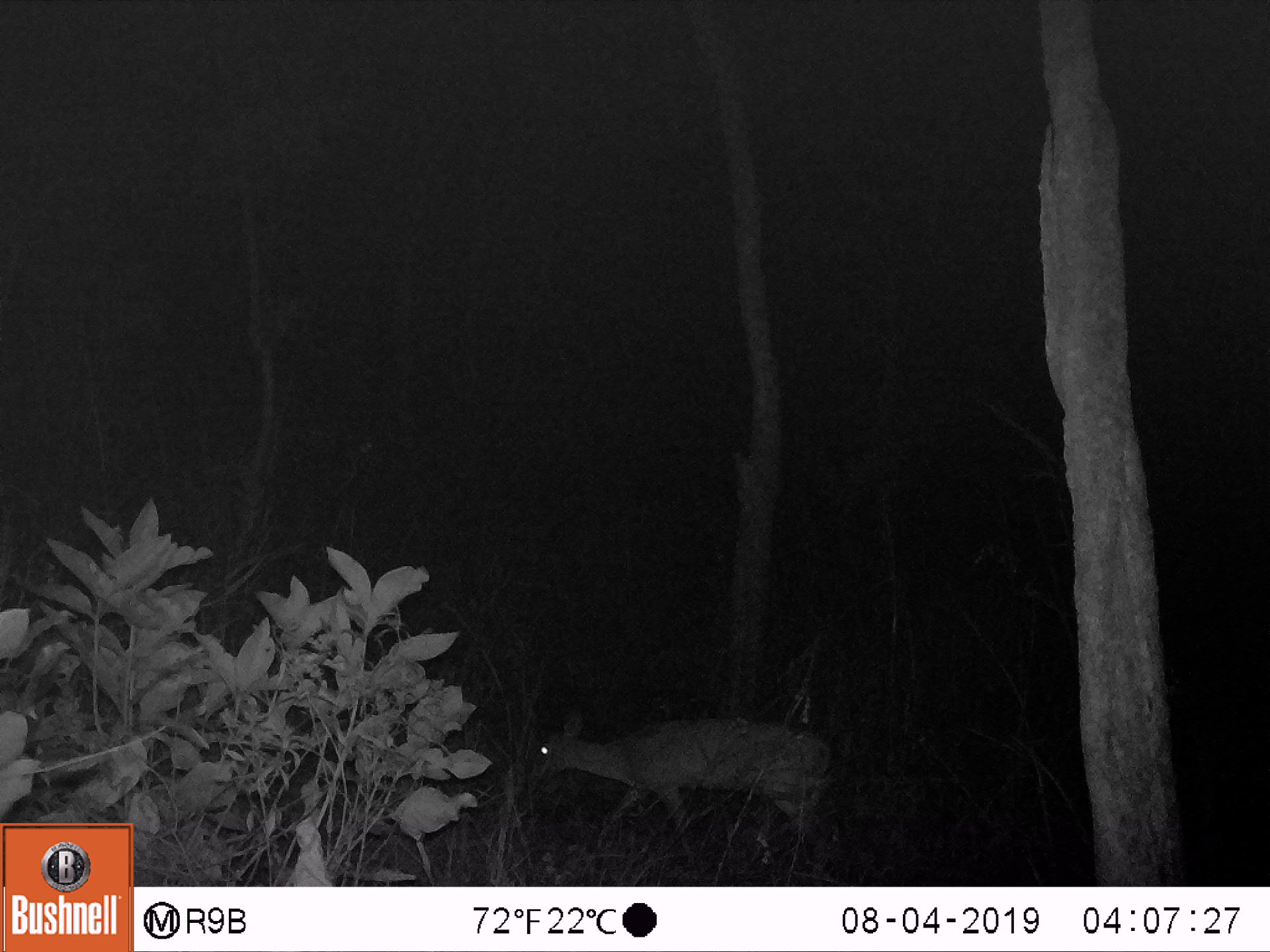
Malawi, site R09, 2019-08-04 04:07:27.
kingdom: Animalia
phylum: Chordata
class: Mammalia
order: Artiodactyla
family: Bovidae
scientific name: Antilopinae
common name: small antelope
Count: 1.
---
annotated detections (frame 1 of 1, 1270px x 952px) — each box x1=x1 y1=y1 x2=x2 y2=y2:
small antelope: x1=518 y1=691 x2=835 y2=873